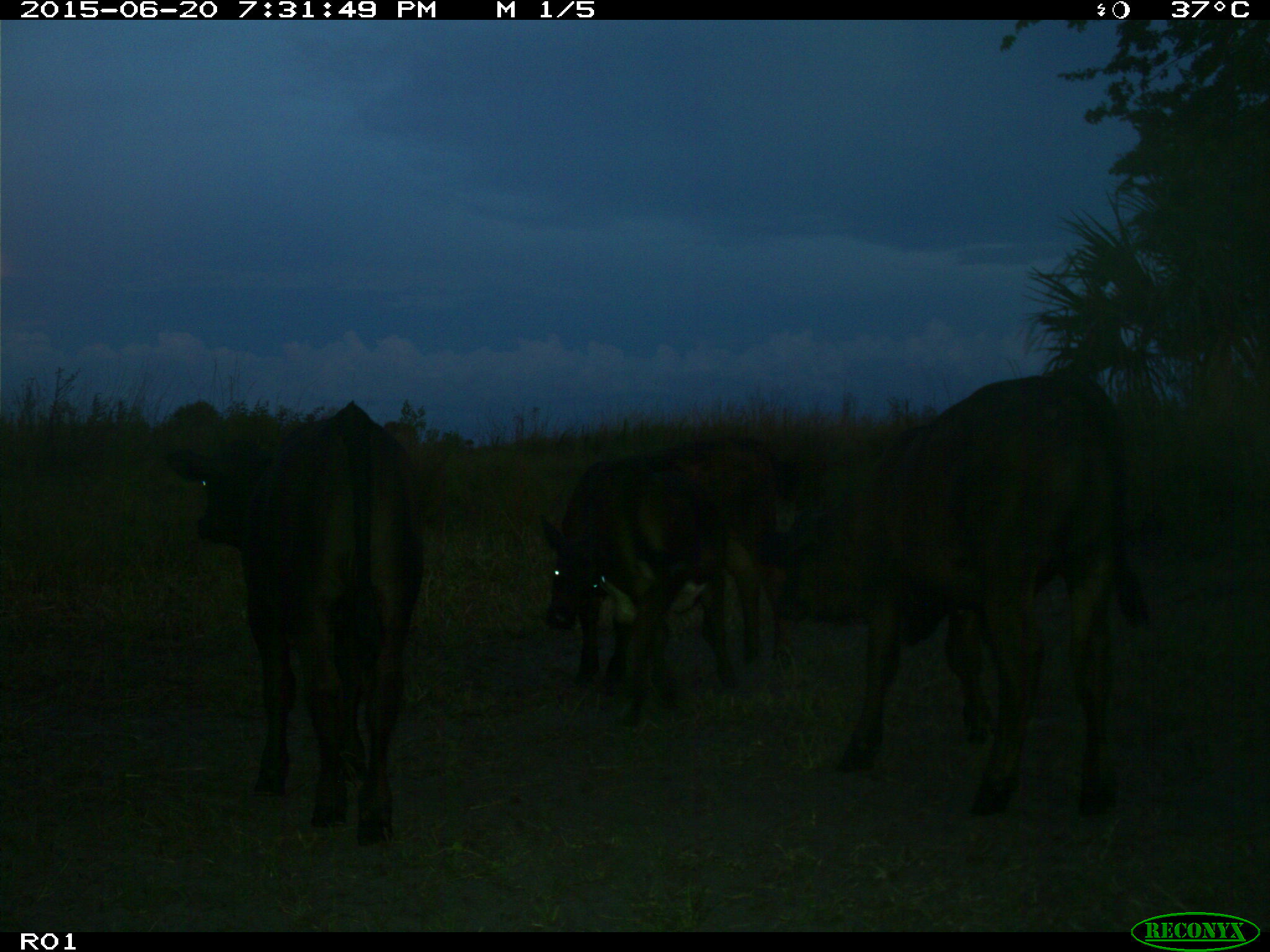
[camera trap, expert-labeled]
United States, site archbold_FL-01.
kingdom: Animalia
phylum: Chordata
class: Mammalia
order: Artiodactyla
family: Bovidae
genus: Bos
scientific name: Bos taurus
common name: domestic cow